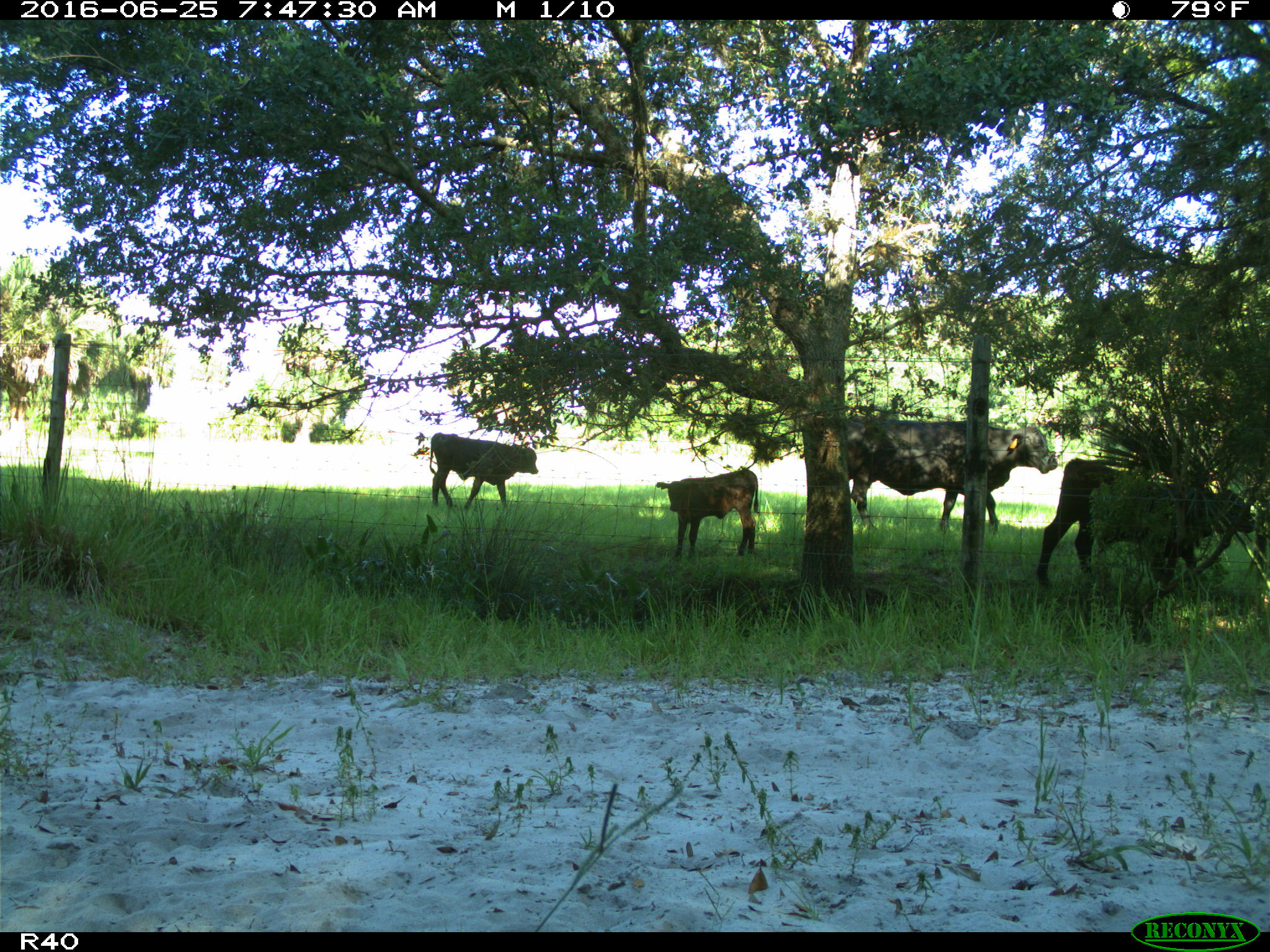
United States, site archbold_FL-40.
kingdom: Animalia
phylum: Chordata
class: Mammalia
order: Artiodactyla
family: Bovidae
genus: Bos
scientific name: Bos taurus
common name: domestic cow